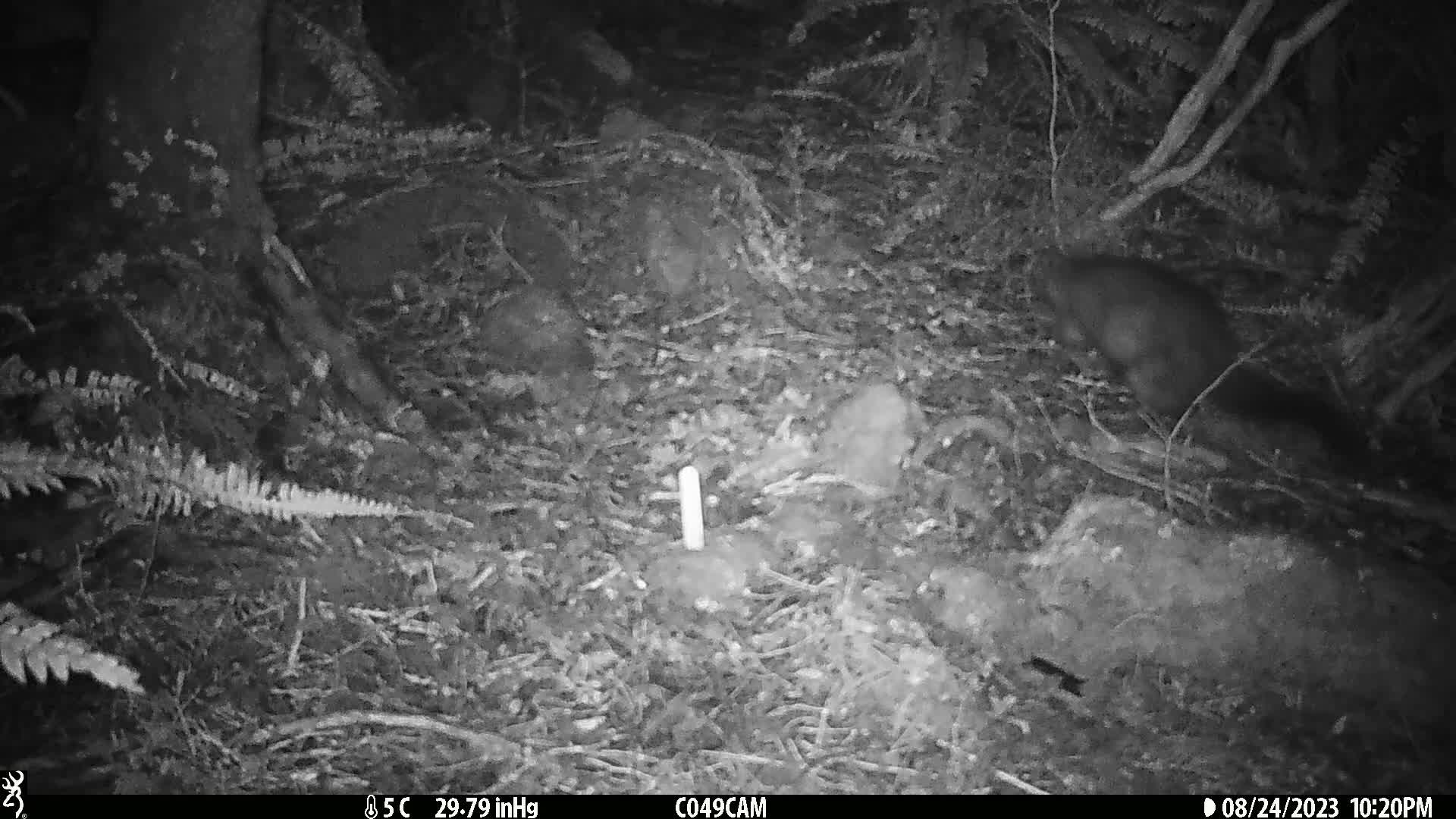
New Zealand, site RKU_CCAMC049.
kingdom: Animalia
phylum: Chordata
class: Mammalia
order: Diprotodontia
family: Phalangeridae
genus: Trichosurus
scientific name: Trichosurus vulpecula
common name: common brushtail possum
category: possum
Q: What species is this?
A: Possum (common brushtail possum) (Trichosurus vulpecula).